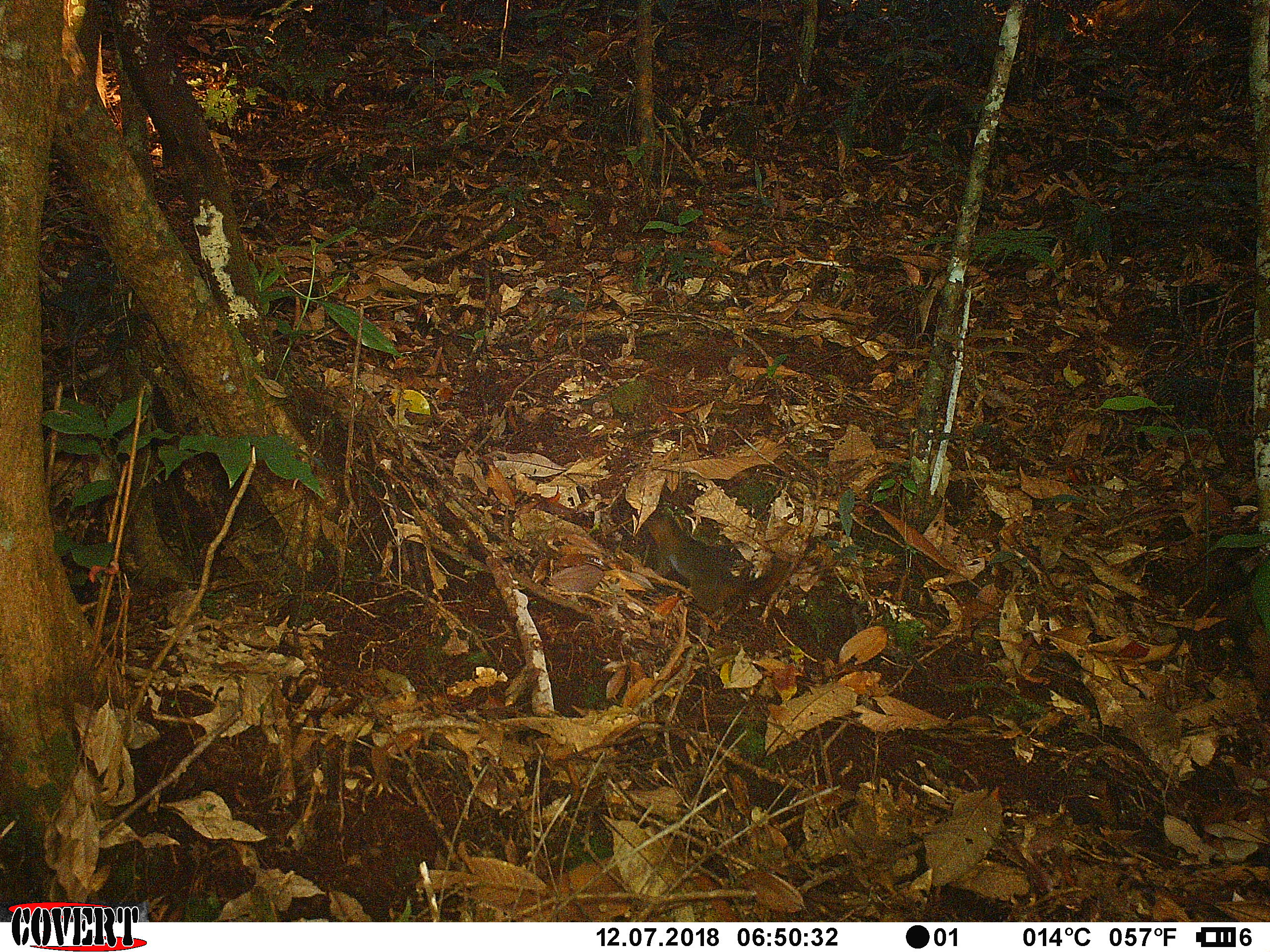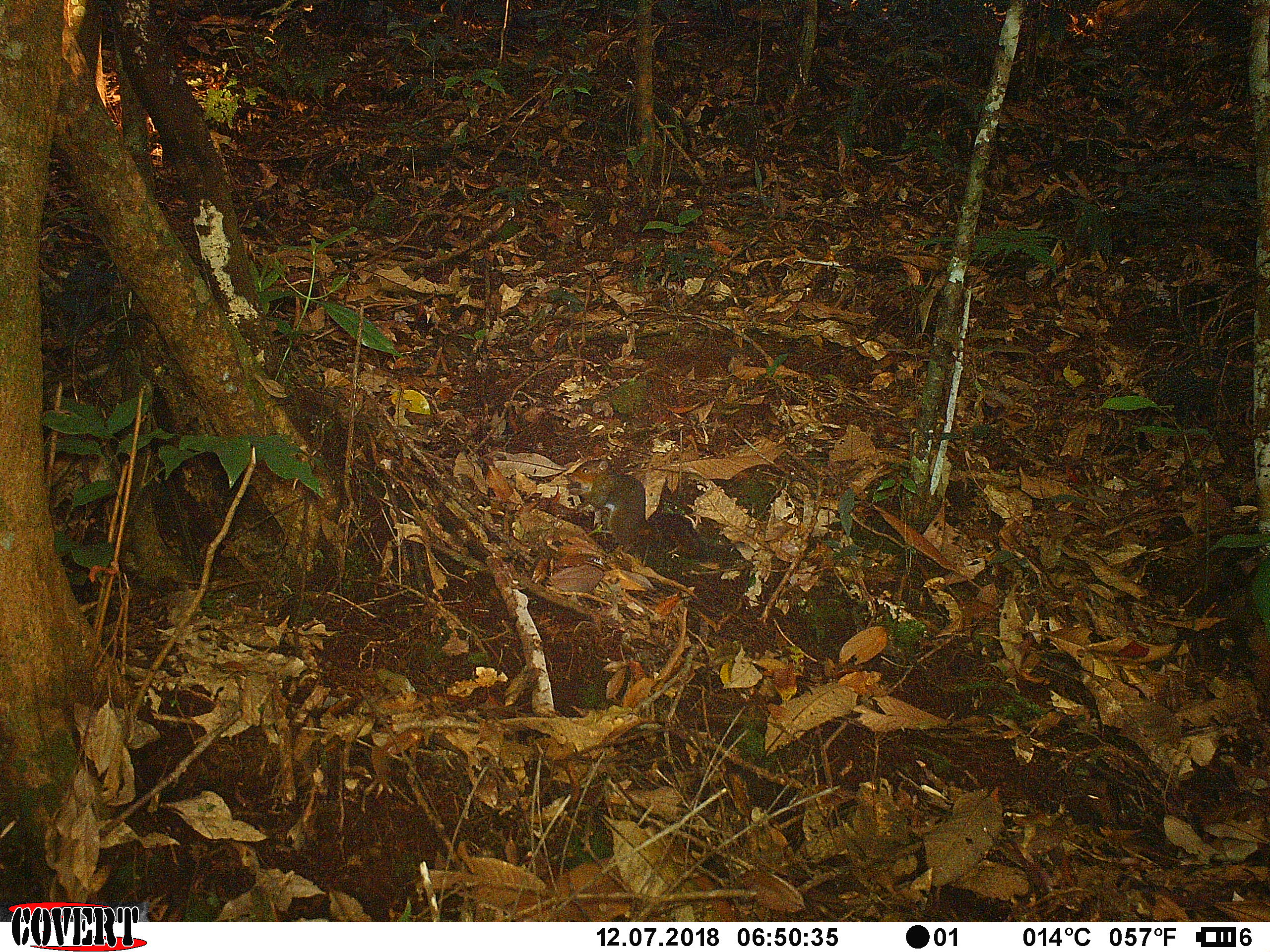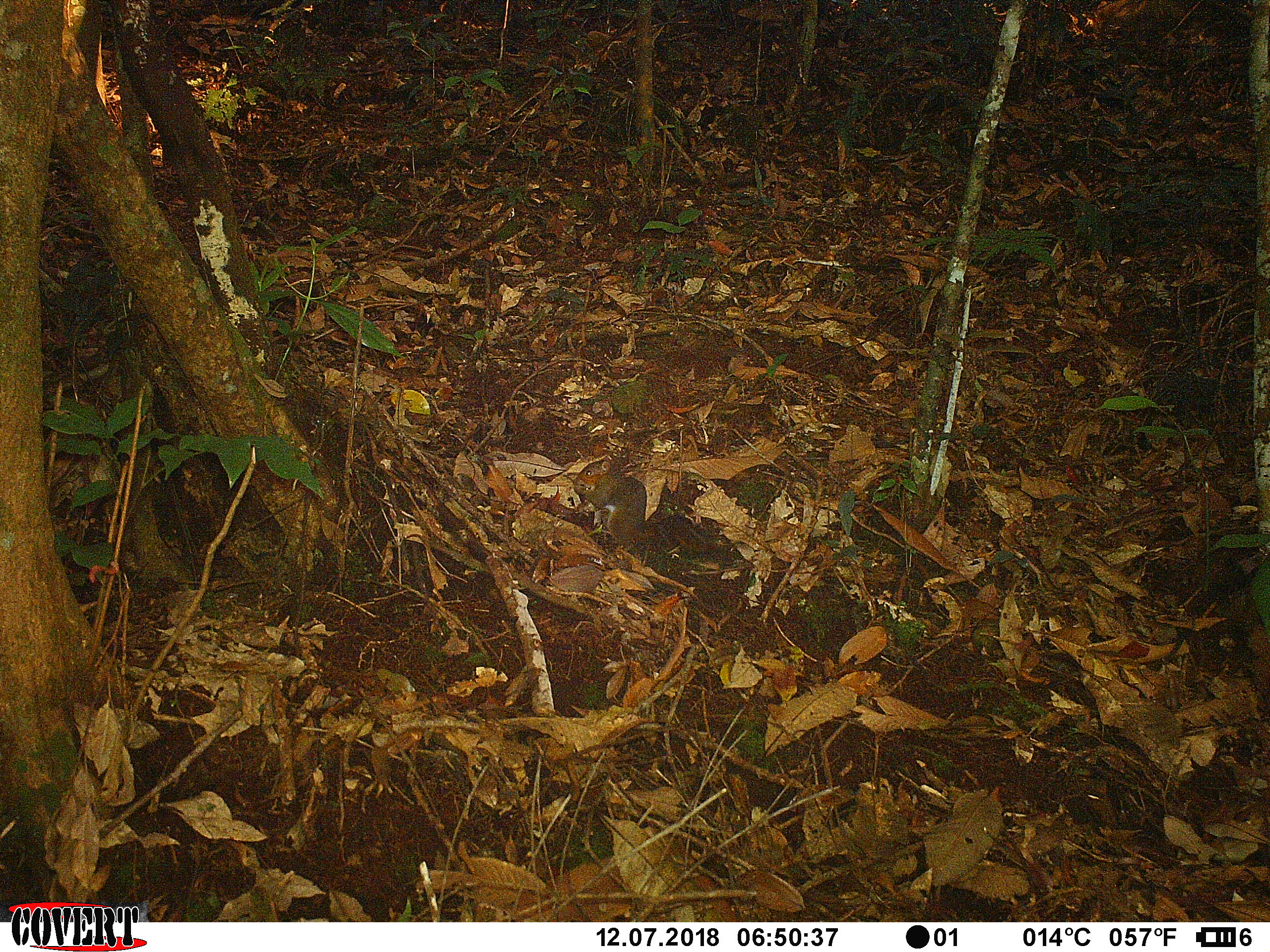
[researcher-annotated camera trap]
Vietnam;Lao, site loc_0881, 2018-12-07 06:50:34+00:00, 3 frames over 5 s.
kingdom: Animalia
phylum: Chordata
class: Mammalia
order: Rodentia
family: Sciuridae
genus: Dremomys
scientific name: Dremomys rufigenis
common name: red-cheeked squirrel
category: red cheeked squirrel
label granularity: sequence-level